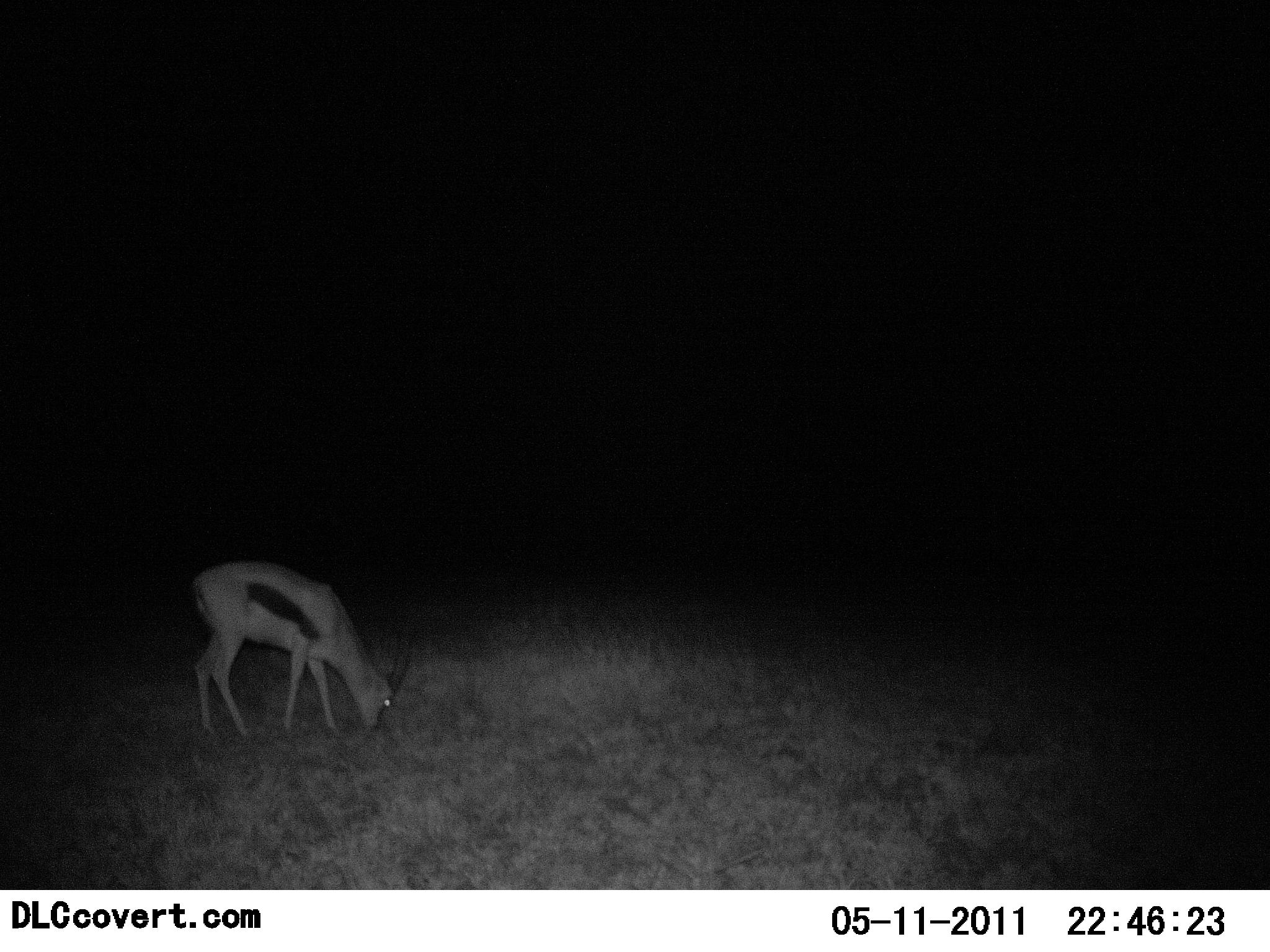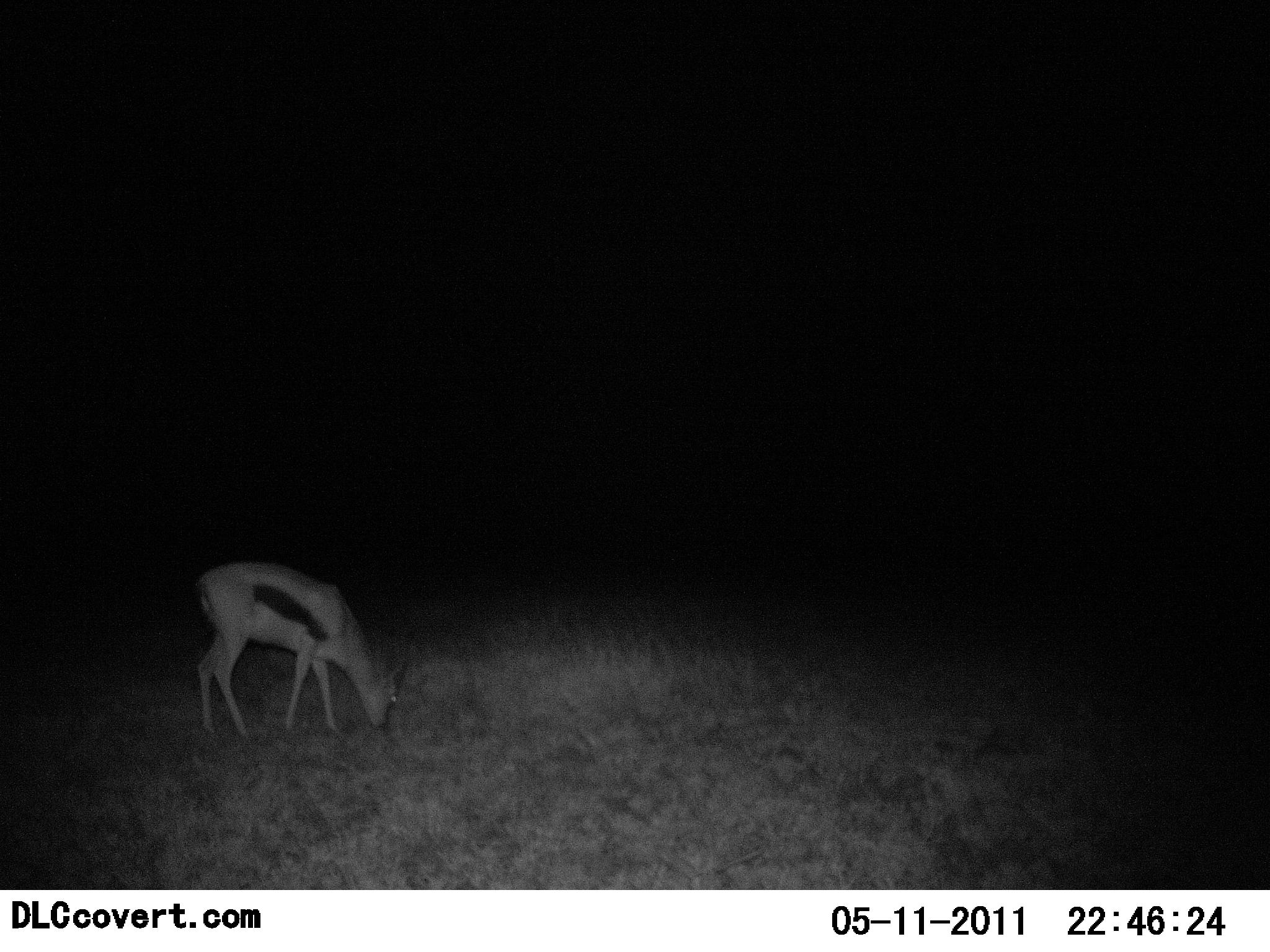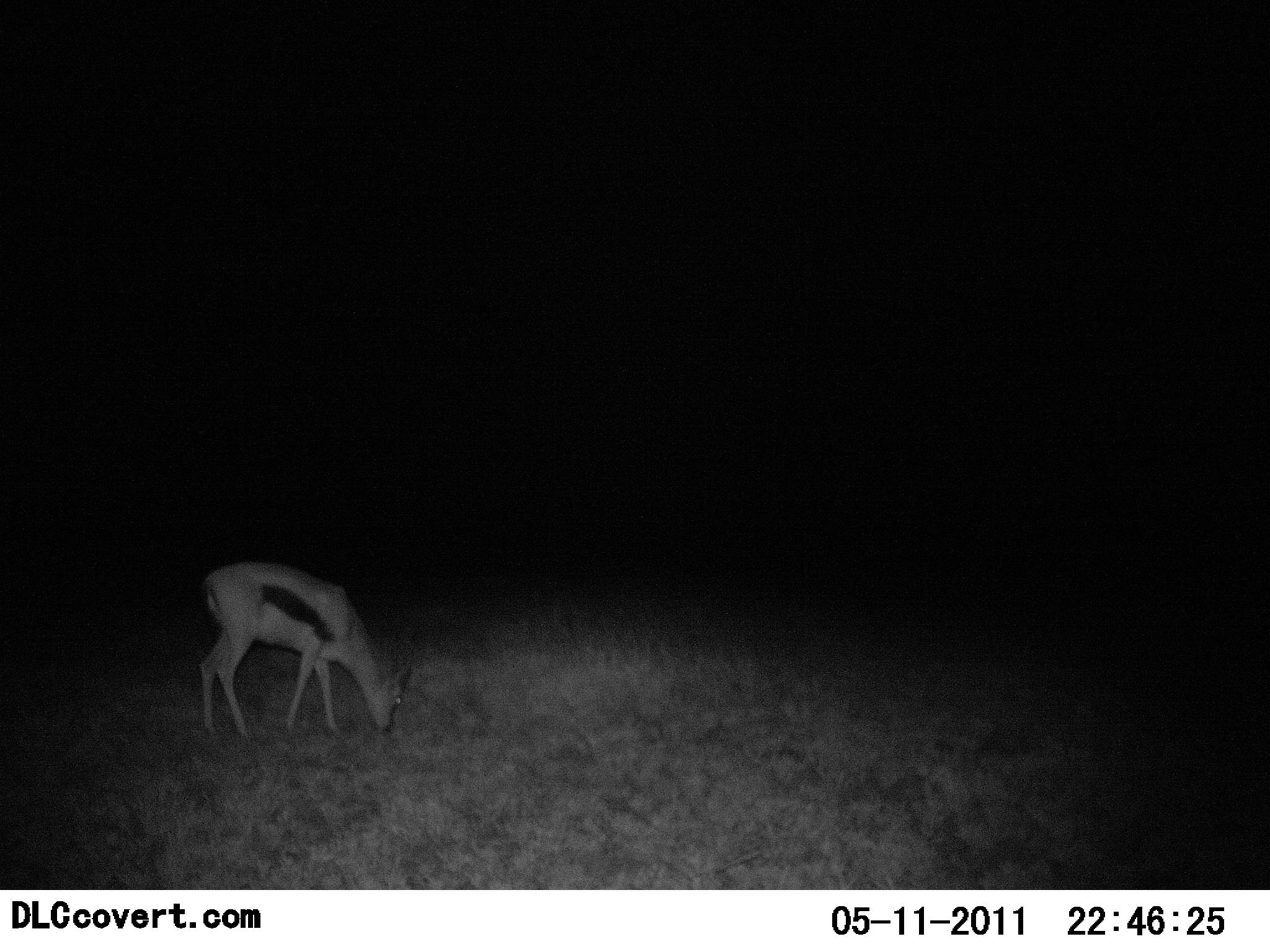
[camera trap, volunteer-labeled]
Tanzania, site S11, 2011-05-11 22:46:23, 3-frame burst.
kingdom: Animalia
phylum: Chordata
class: Mammalia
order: Artiodactyla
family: Bovidae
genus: Eudorcas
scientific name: Eudorcas thomsonii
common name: thomson's gazelle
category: gazellethomsons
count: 1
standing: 31%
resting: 6%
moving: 0%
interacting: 0%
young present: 0%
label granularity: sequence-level